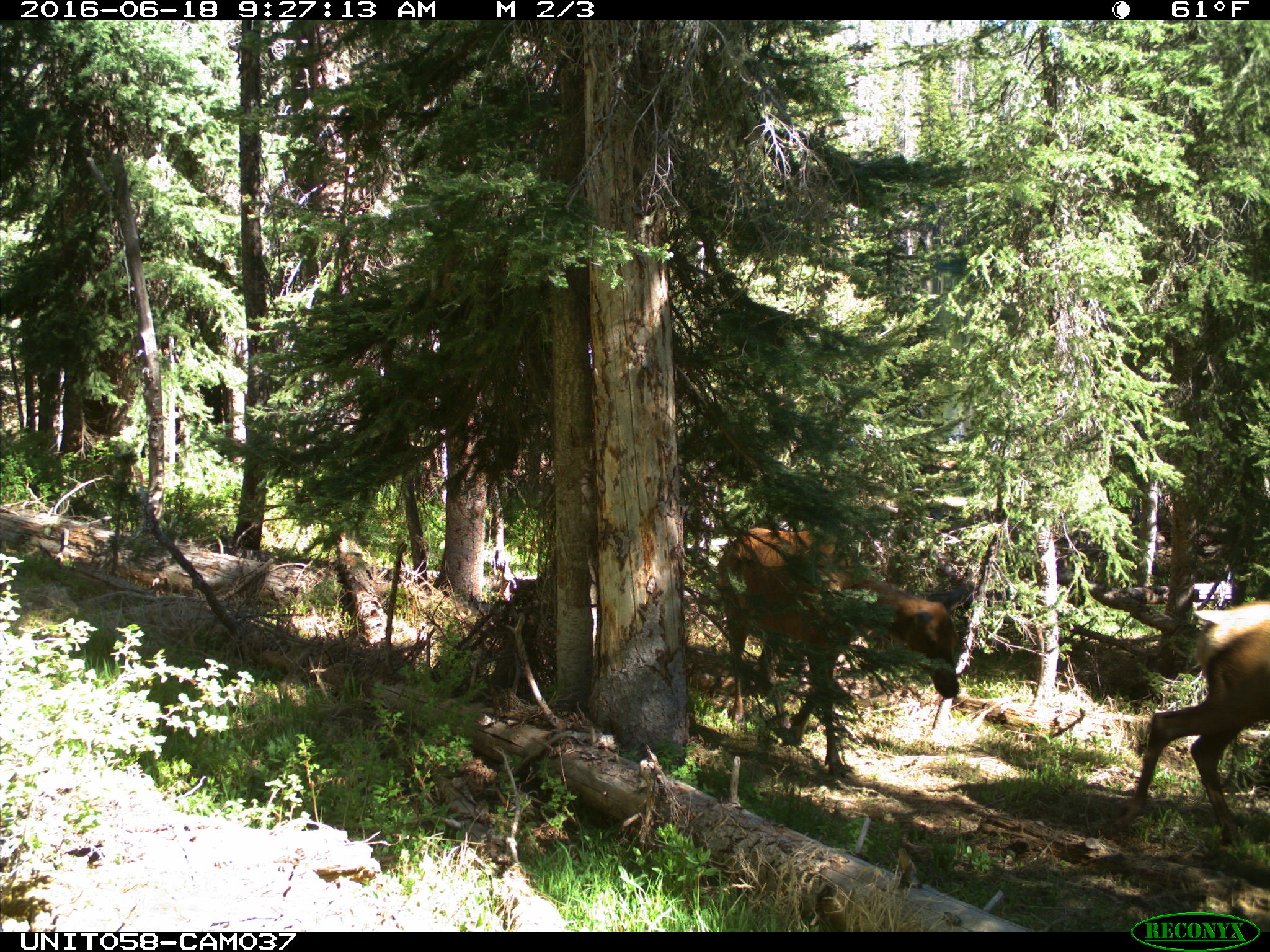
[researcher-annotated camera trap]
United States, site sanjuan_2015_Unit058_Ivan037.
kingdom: Animalia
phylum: Chordata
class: Mammalia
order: Artiodactyla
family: Cervidae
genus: Cervus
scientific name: Cervus elaphus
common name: red deer